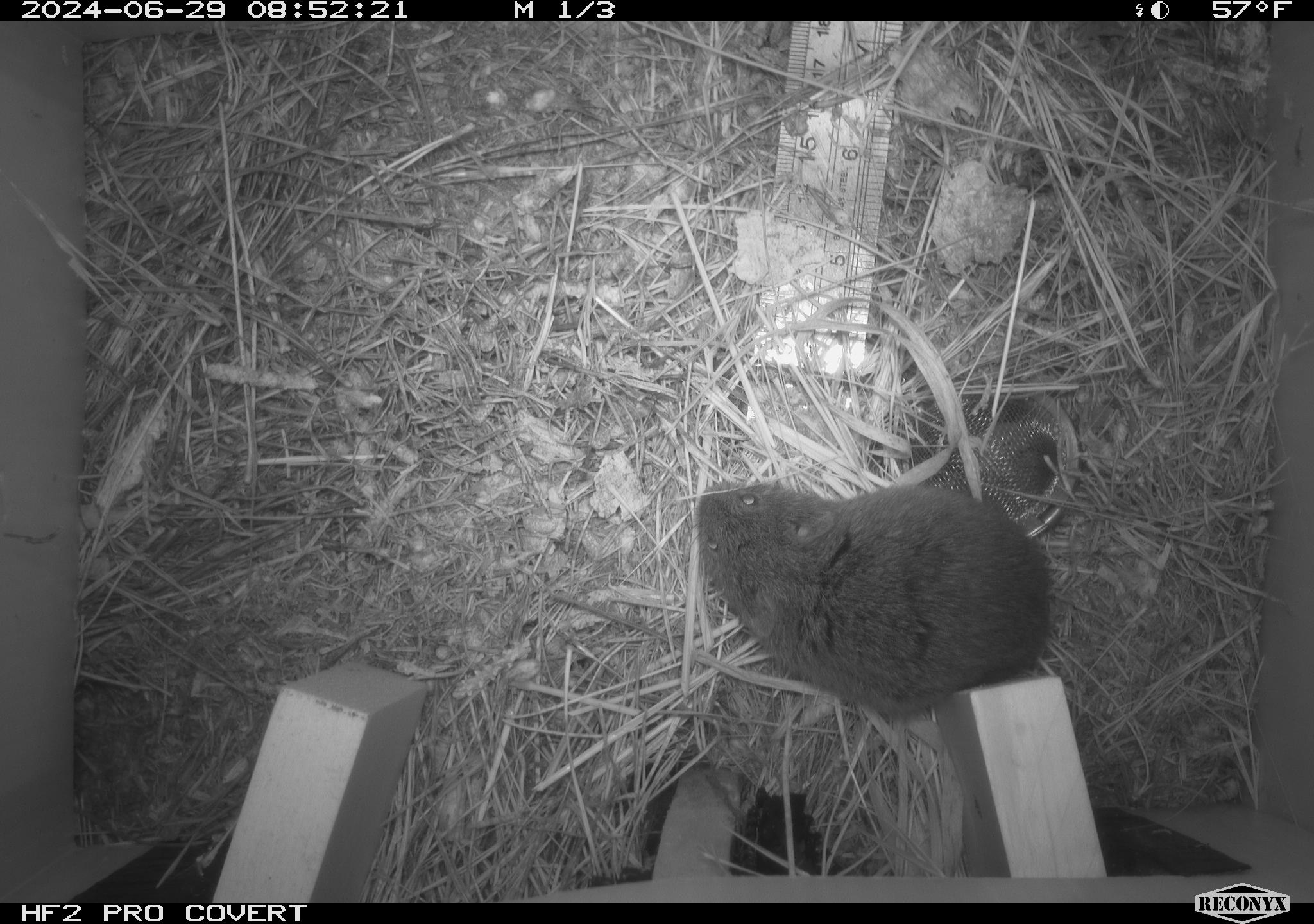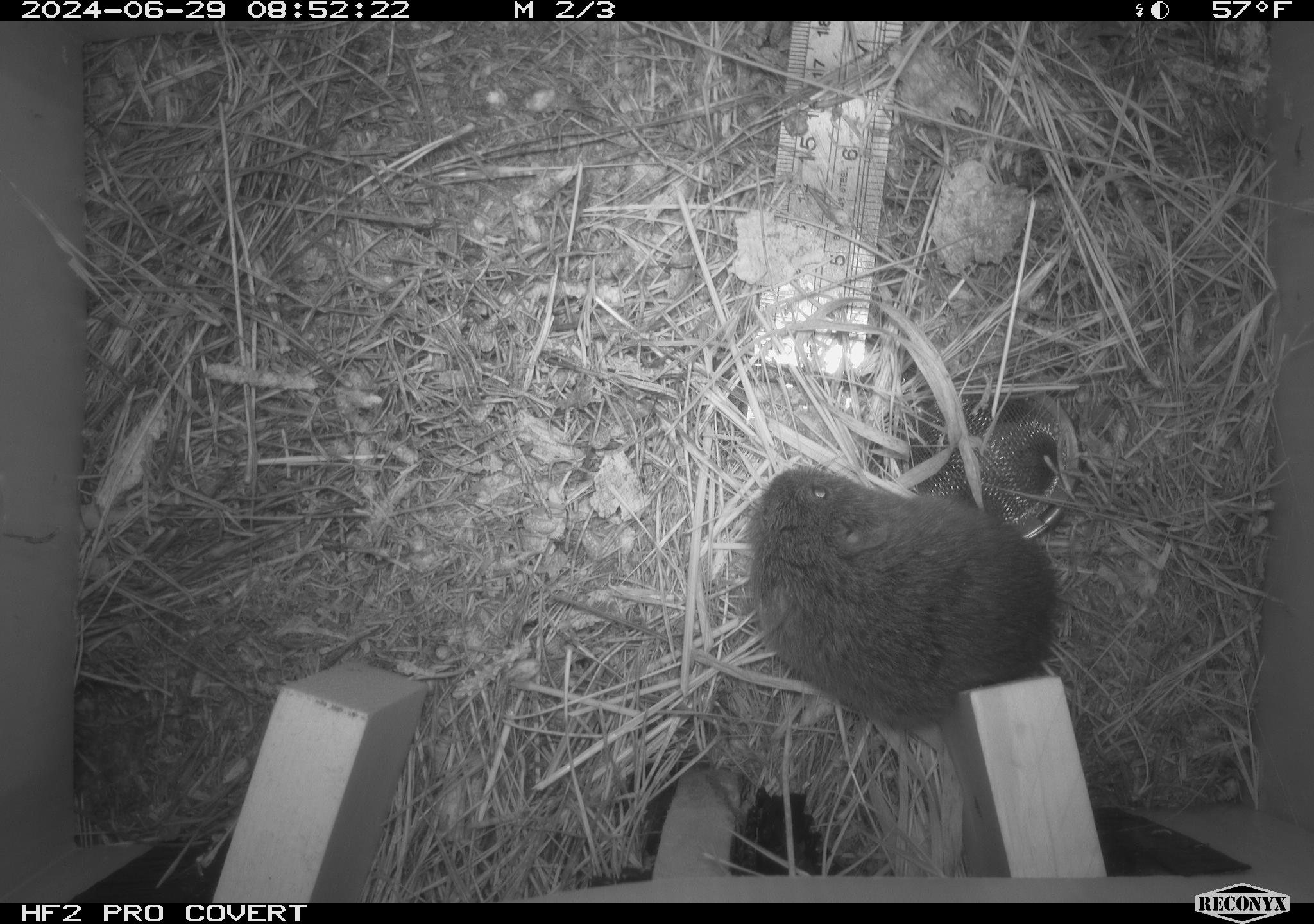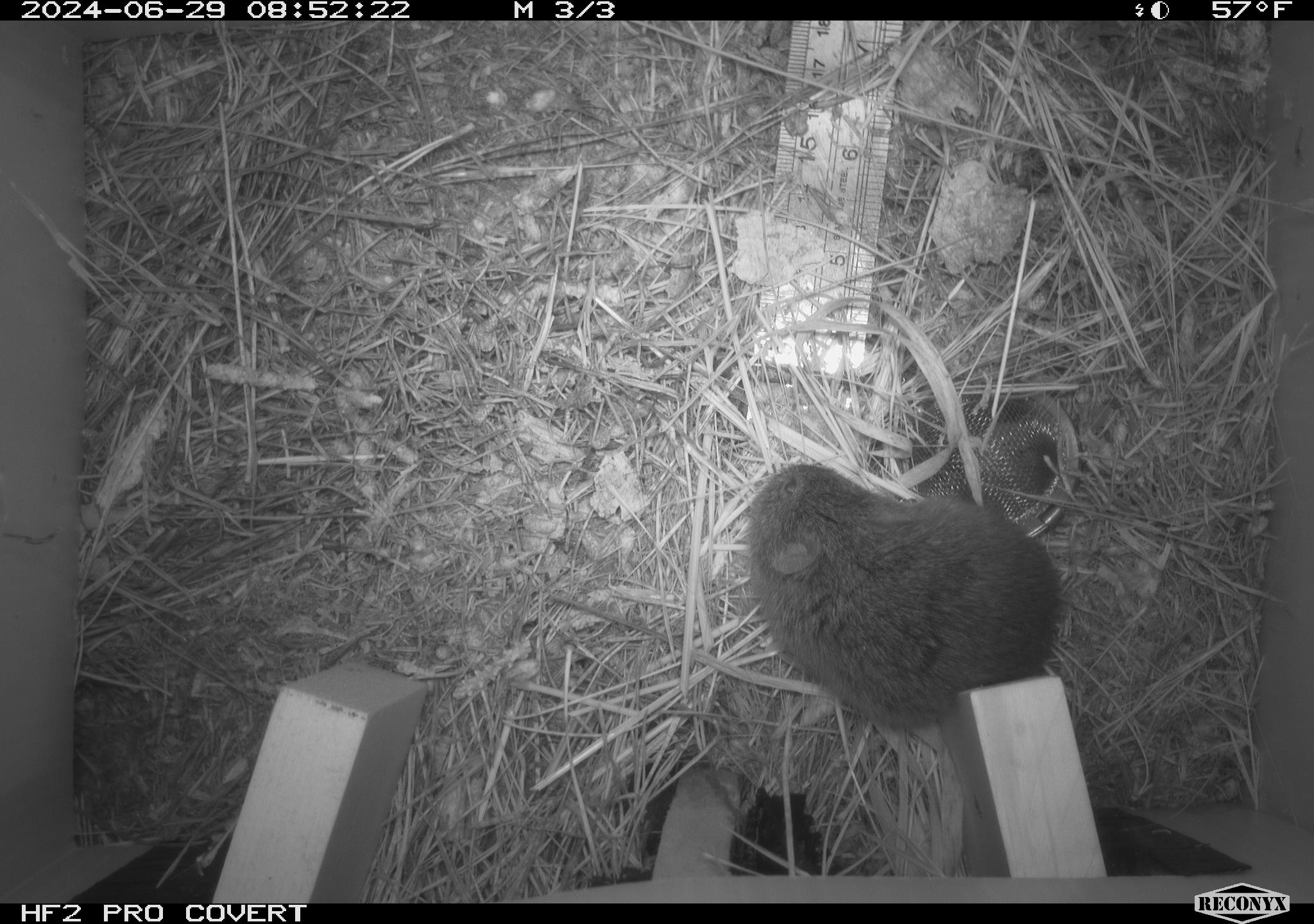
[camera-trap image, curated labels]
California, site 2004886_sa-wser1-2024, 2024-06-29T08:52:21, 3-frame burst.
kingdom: Animalia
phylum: Chordata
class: Mammalia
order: Rodentia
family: Cricetidae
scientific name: Arvicolinae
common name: voles, lemmings, and muskrats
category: arvicolinae subfamily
Arvicolinae subfamily (voles, lemmings, and muskrats) (Arvicolinae).